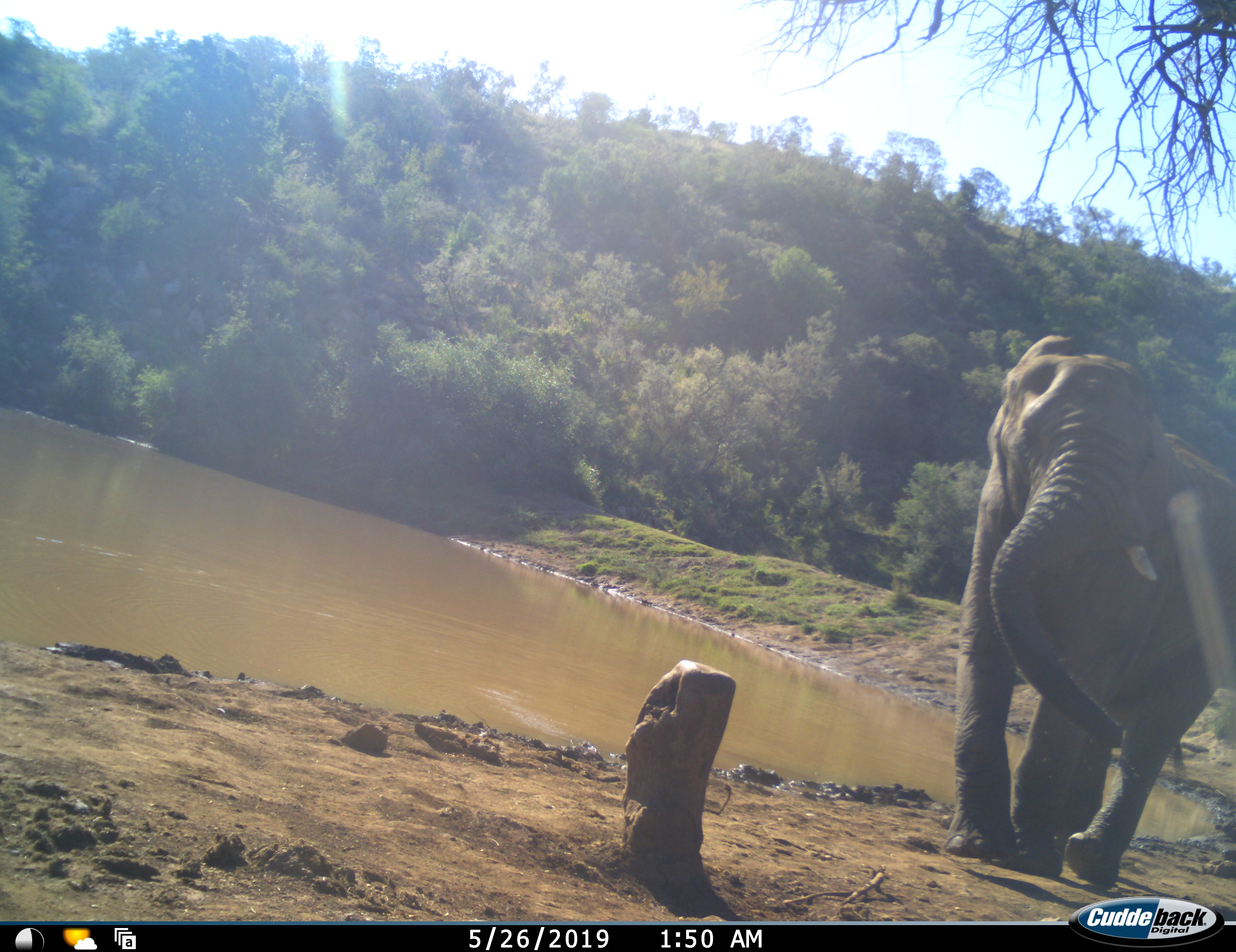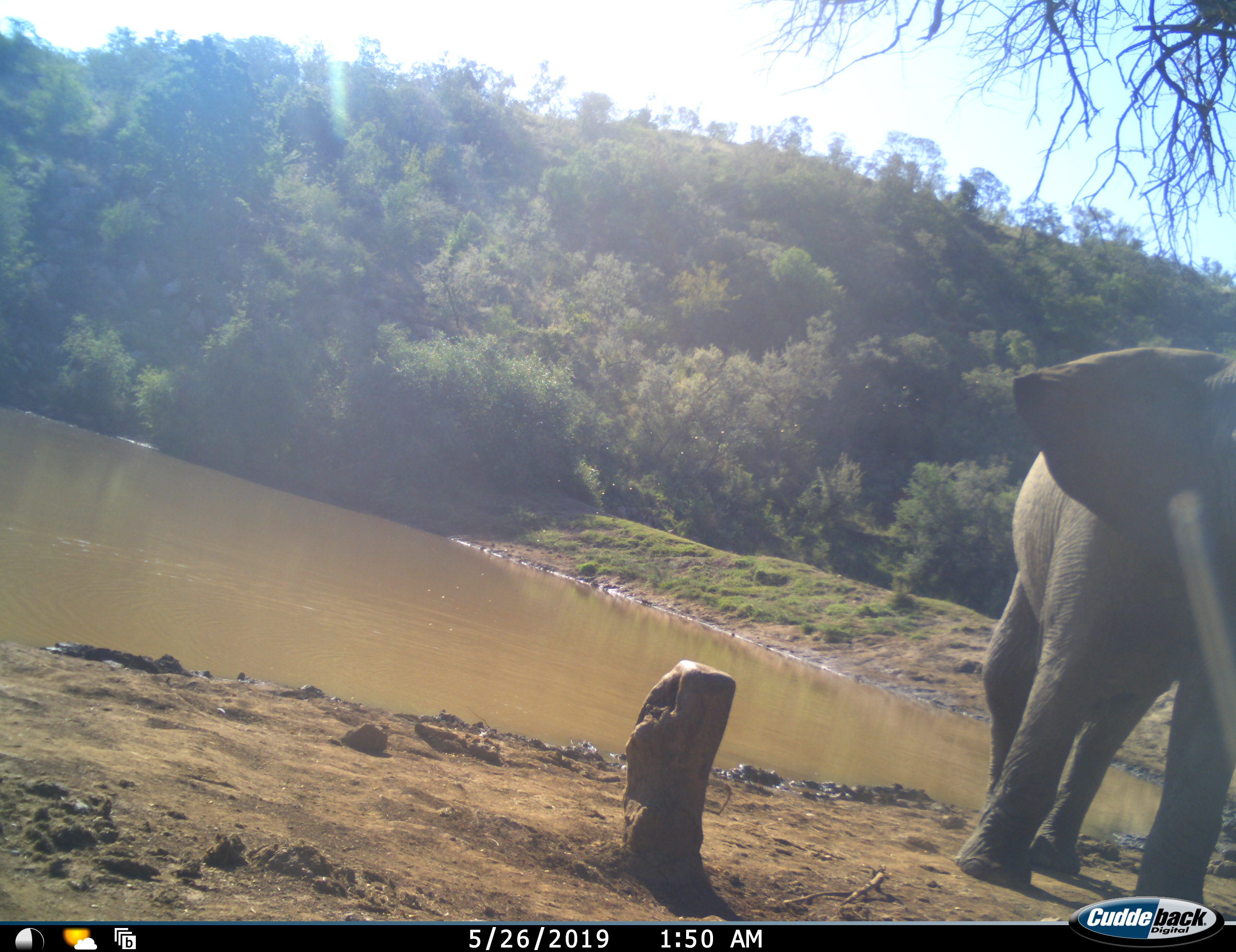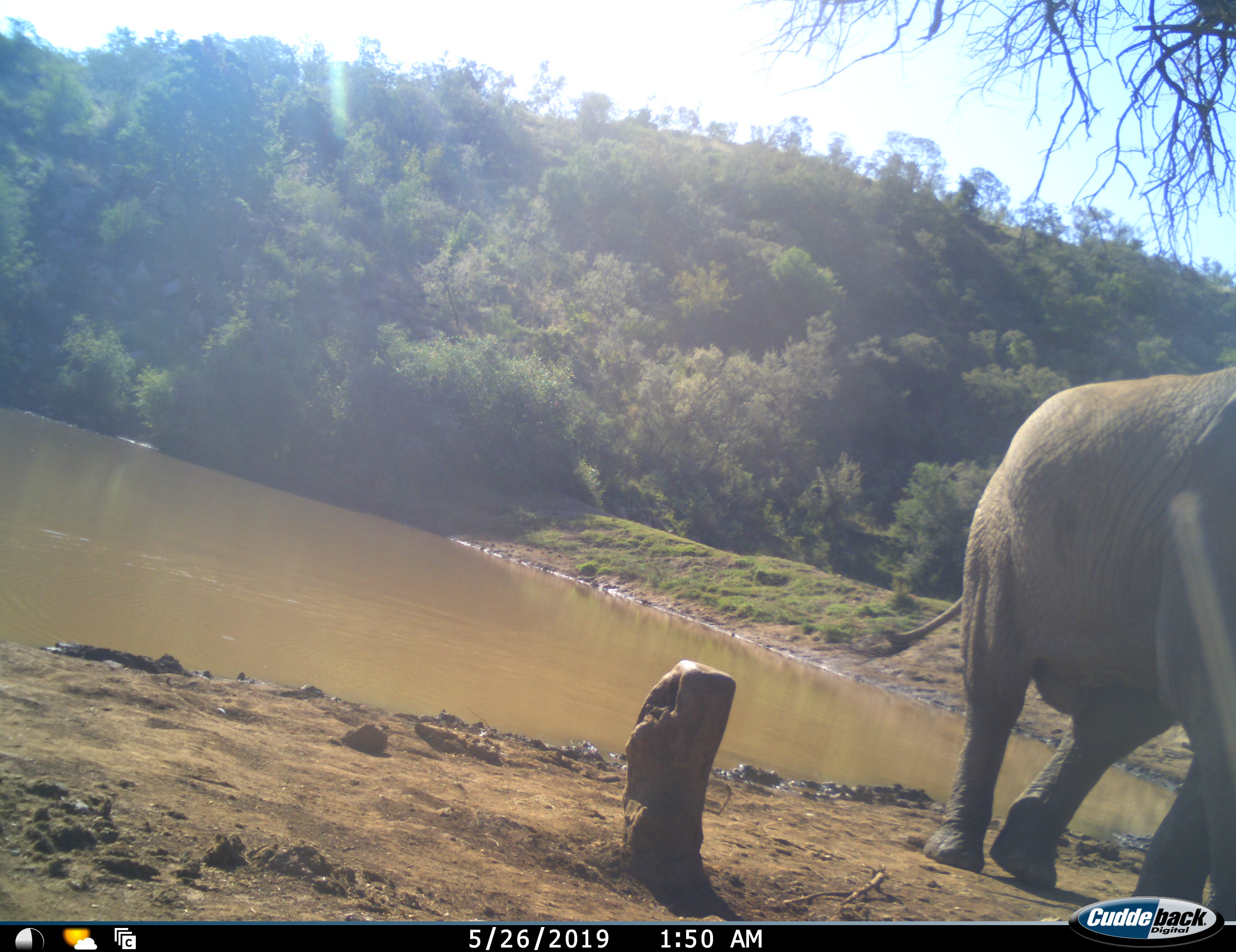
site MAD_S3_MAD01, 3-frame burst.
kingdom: Animalia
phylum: Chordata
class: Mammalia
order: Proboscidea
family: Elephantidae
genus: Loxodonta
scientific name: Loxodonta africana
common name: african bush elephant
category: elephant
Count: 1.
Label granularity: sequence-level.